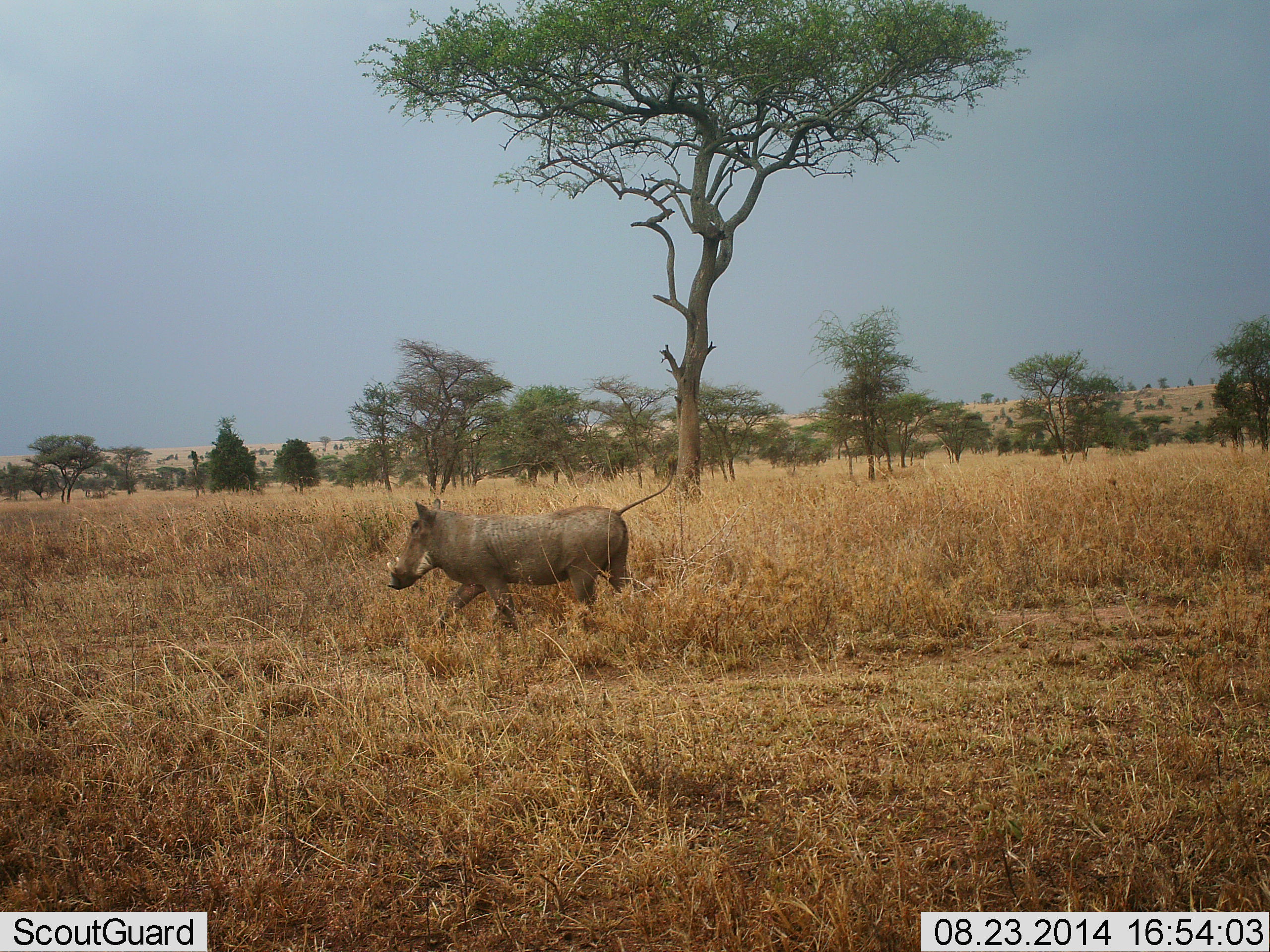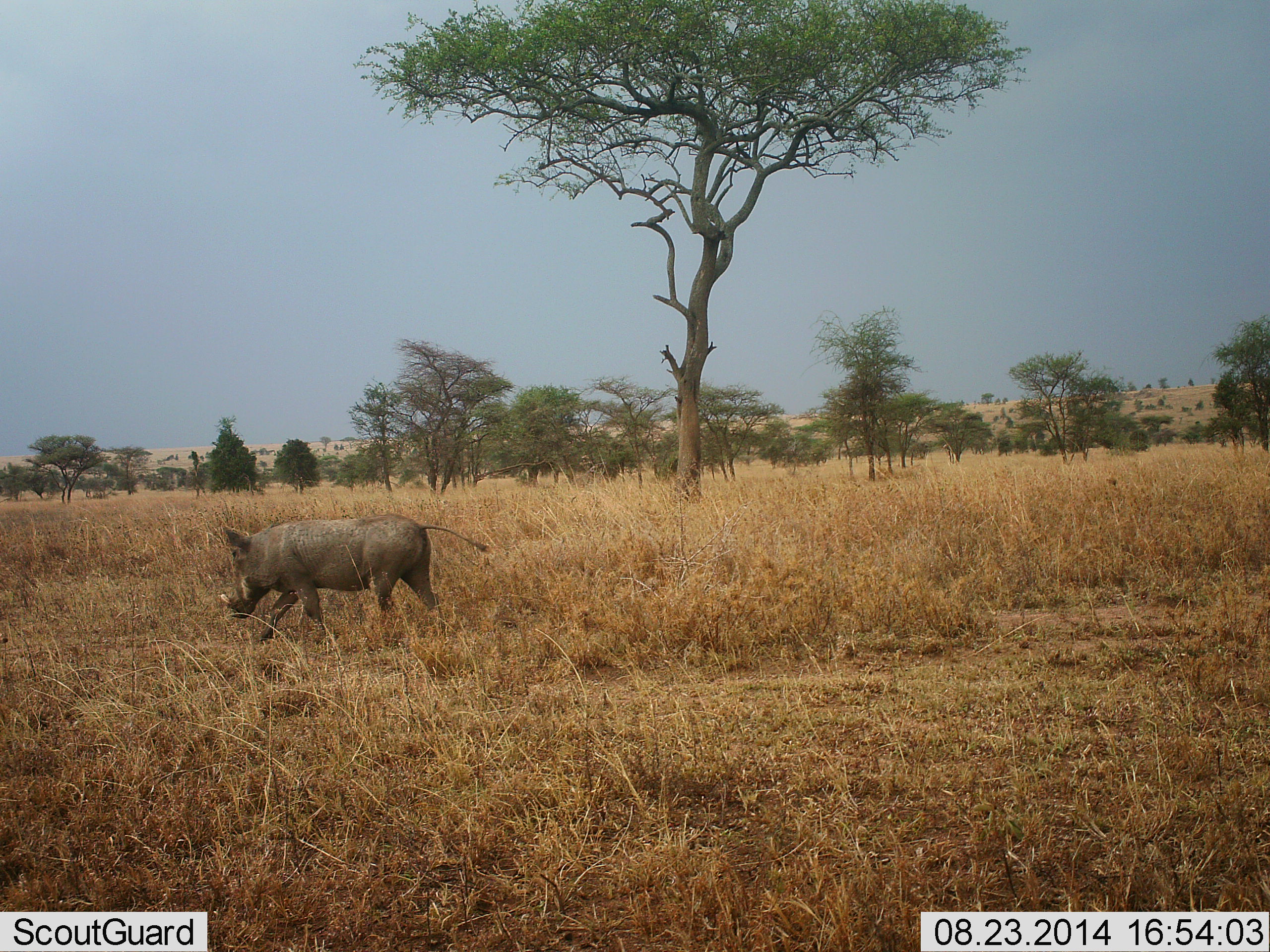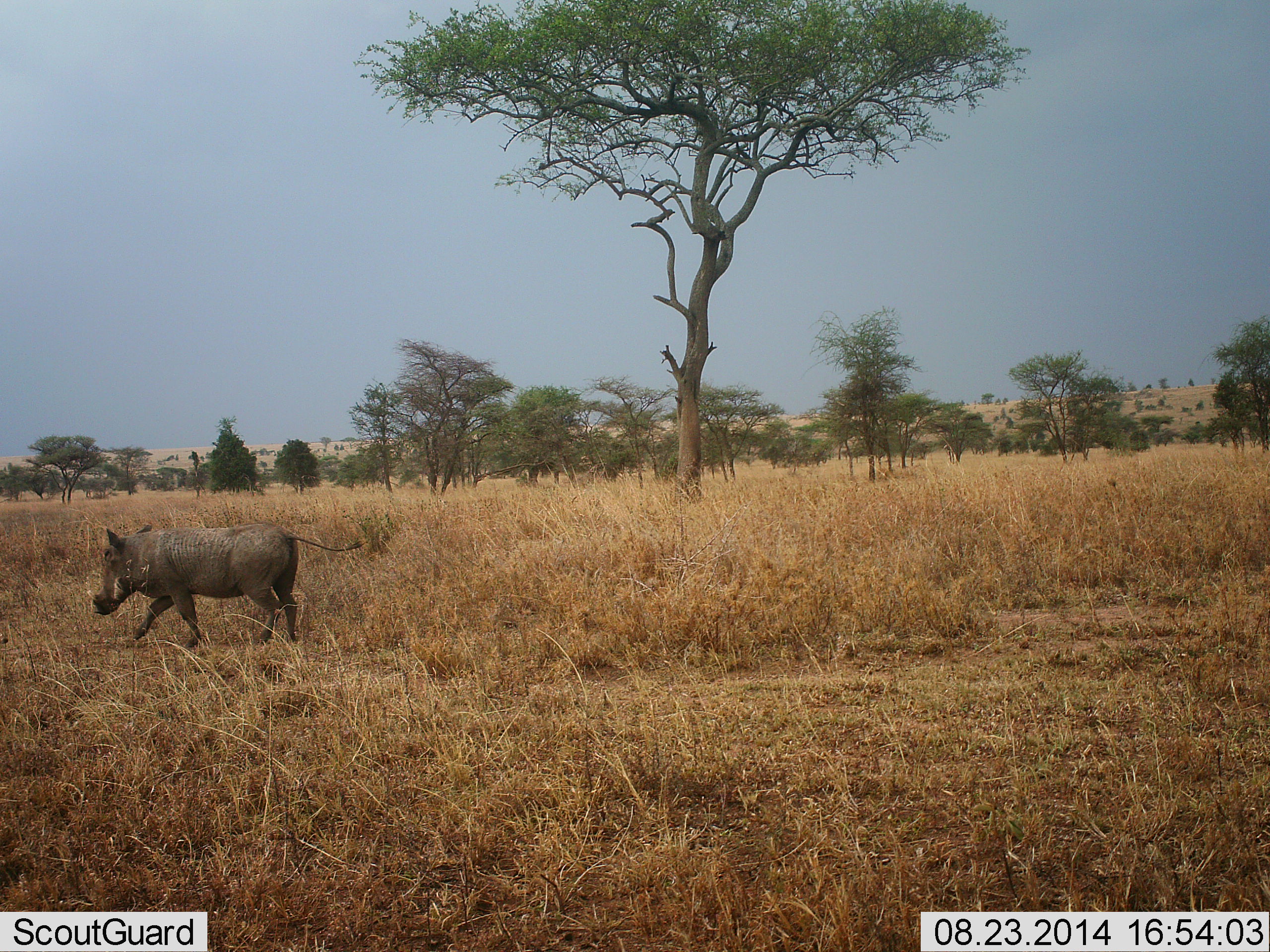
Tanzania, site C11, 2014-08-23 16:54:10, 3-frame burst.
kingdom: Animalia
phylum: Chordata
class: Mammalia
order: Artiodactyla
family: Suidae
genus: Phacochoerus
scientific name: Phacochoerus africanus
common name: warthog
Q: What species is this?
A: Warthog (Phacochoerus africanus).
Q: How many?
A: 1.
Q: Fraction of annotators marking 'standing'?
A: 10%.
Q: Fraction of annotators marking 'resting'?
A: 0%.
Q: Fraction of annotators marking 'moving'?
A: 100%.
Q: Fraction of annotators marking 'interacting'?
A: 0%.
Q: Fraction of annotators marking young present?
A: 0%.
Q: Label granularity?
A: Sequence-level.